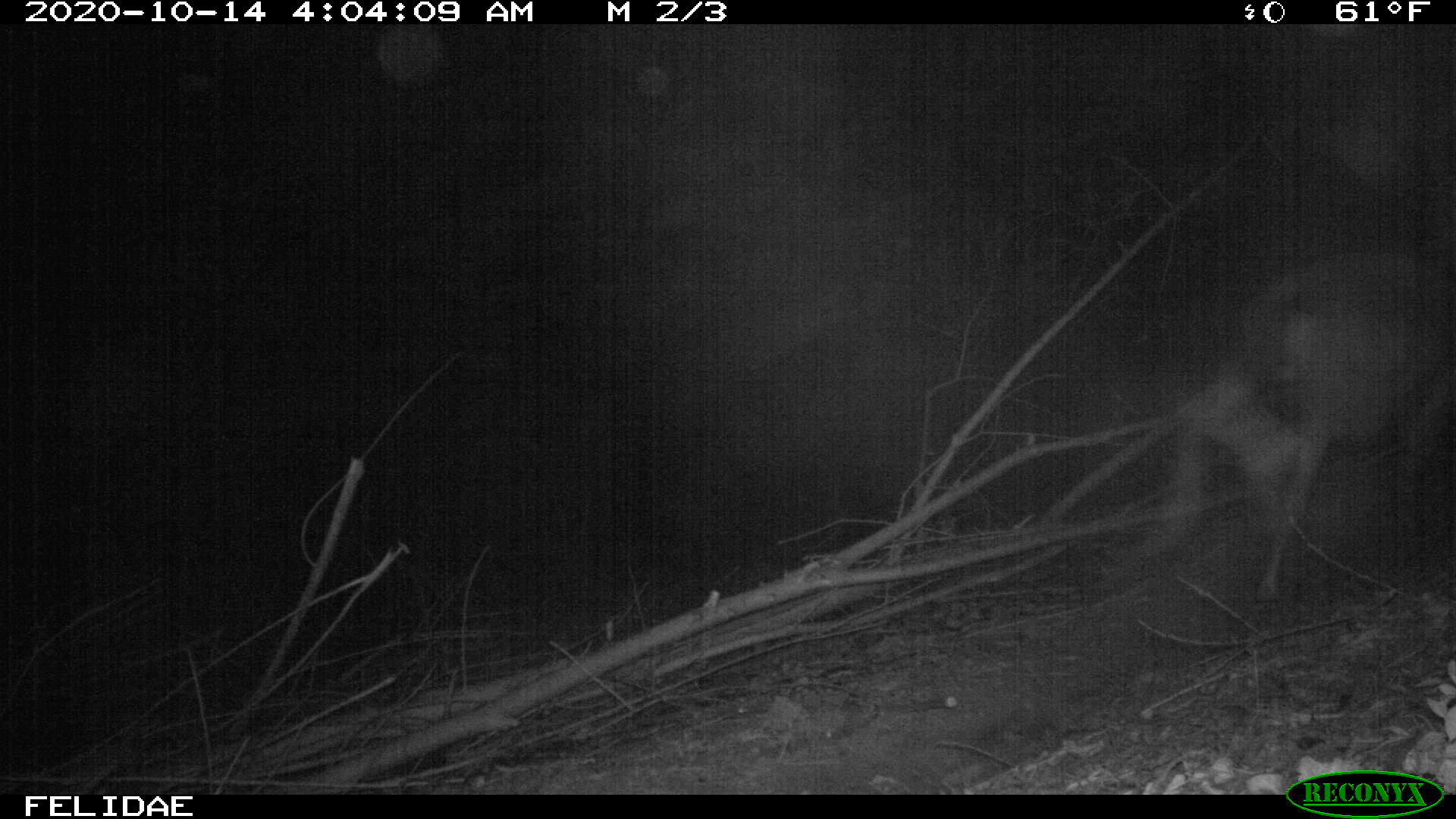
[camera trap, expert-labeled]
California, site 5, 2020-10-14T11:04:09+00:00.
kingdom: Animalia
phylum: Chordata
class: Mammalia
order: Artiodactyla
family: Cervidae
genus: Odocoileus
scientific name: Odocoileus hemionus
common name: mule deer